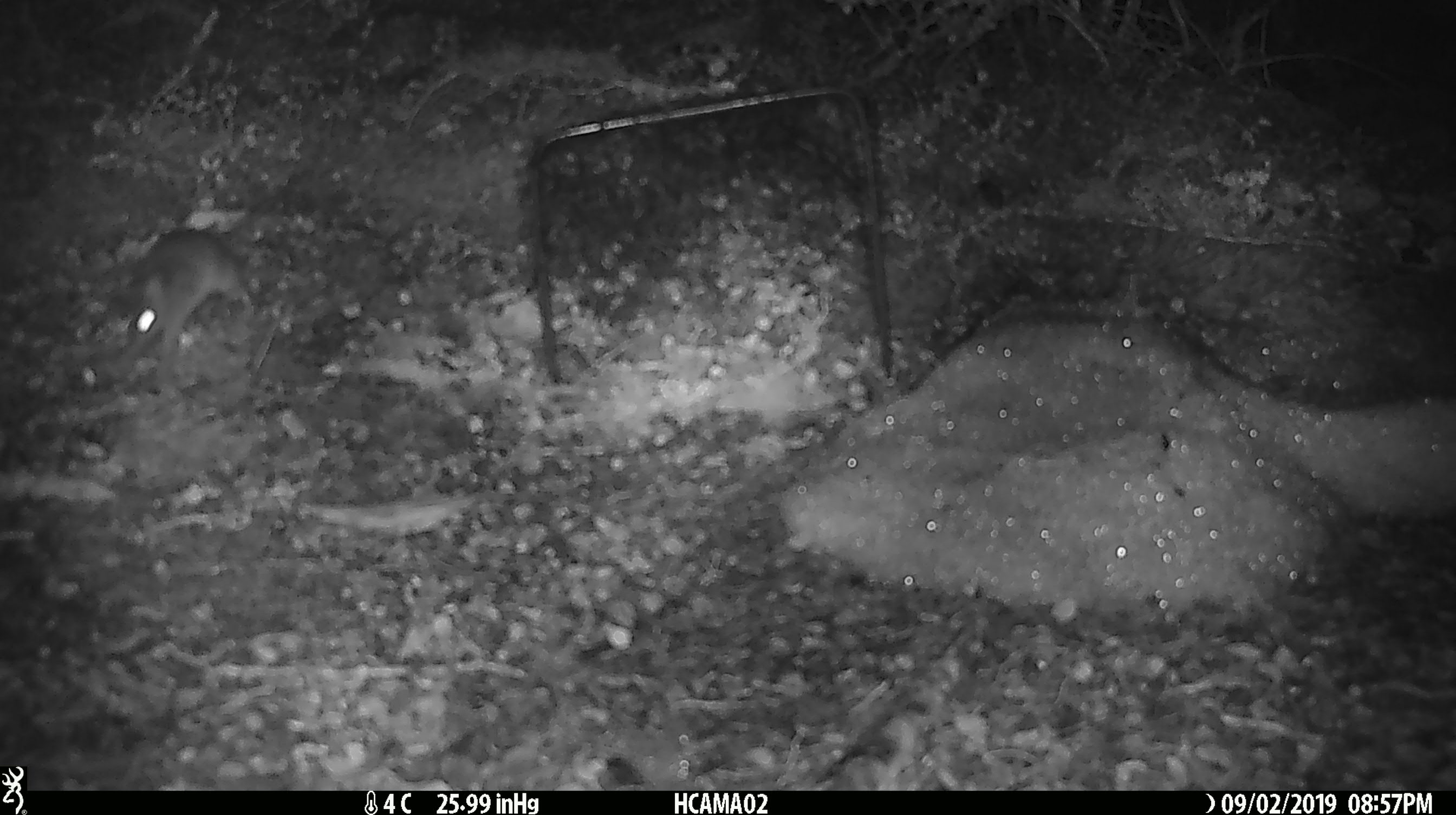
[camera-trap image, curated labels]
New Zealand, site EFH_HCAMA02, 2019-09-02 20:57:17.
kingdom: Animalia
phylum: Chordata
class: Mammalia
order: Rodentia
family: Muridae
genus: Mus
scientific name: Mus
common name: mouse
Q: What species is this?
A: Mouse (Mus).